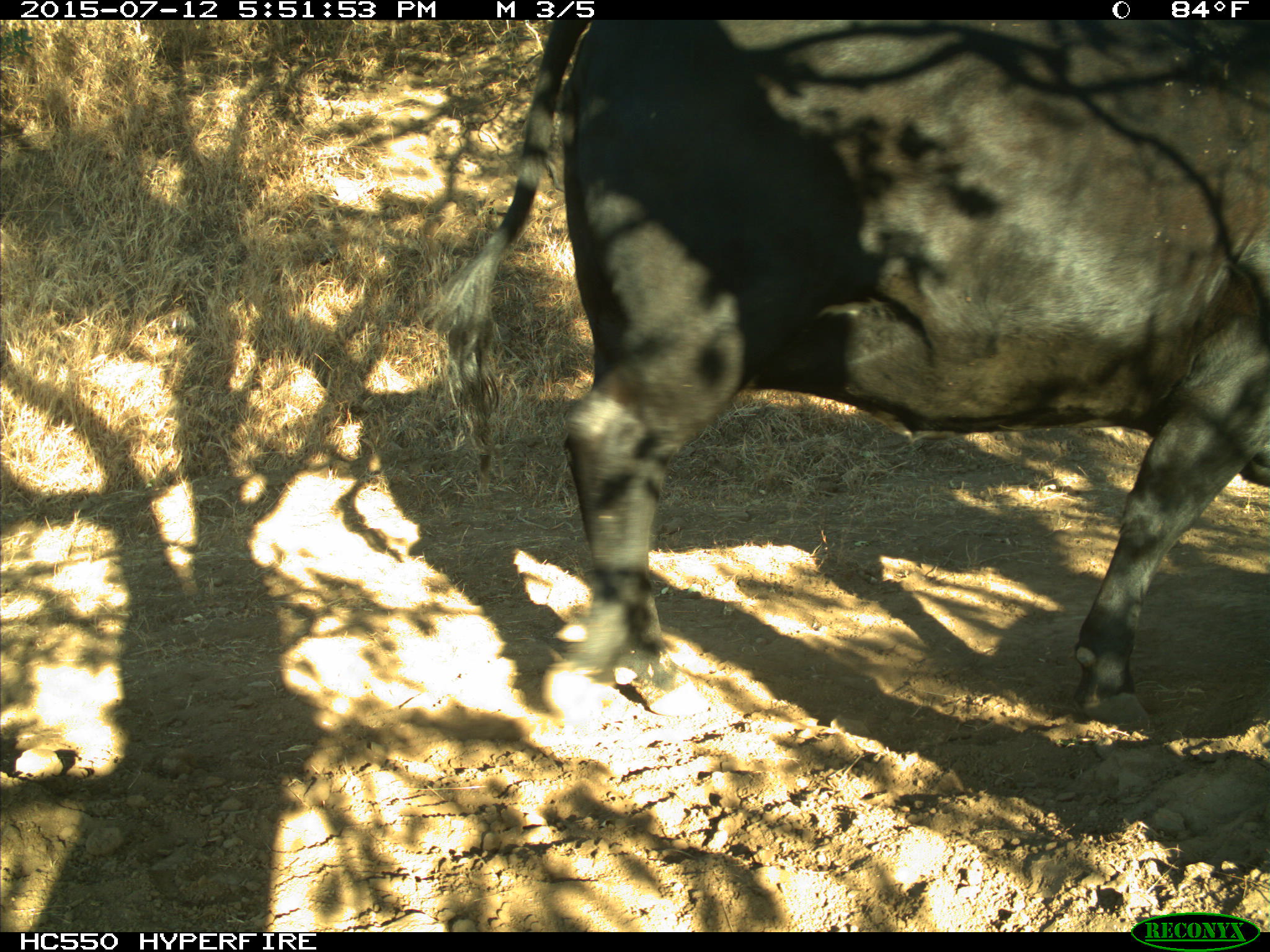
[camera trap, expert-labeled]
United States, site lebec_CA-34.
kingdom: Animalia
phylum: Chordata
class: Mammalia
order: Artiodactyla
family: Bovidae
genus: Bos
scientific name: Bos taurus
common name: domestic cow